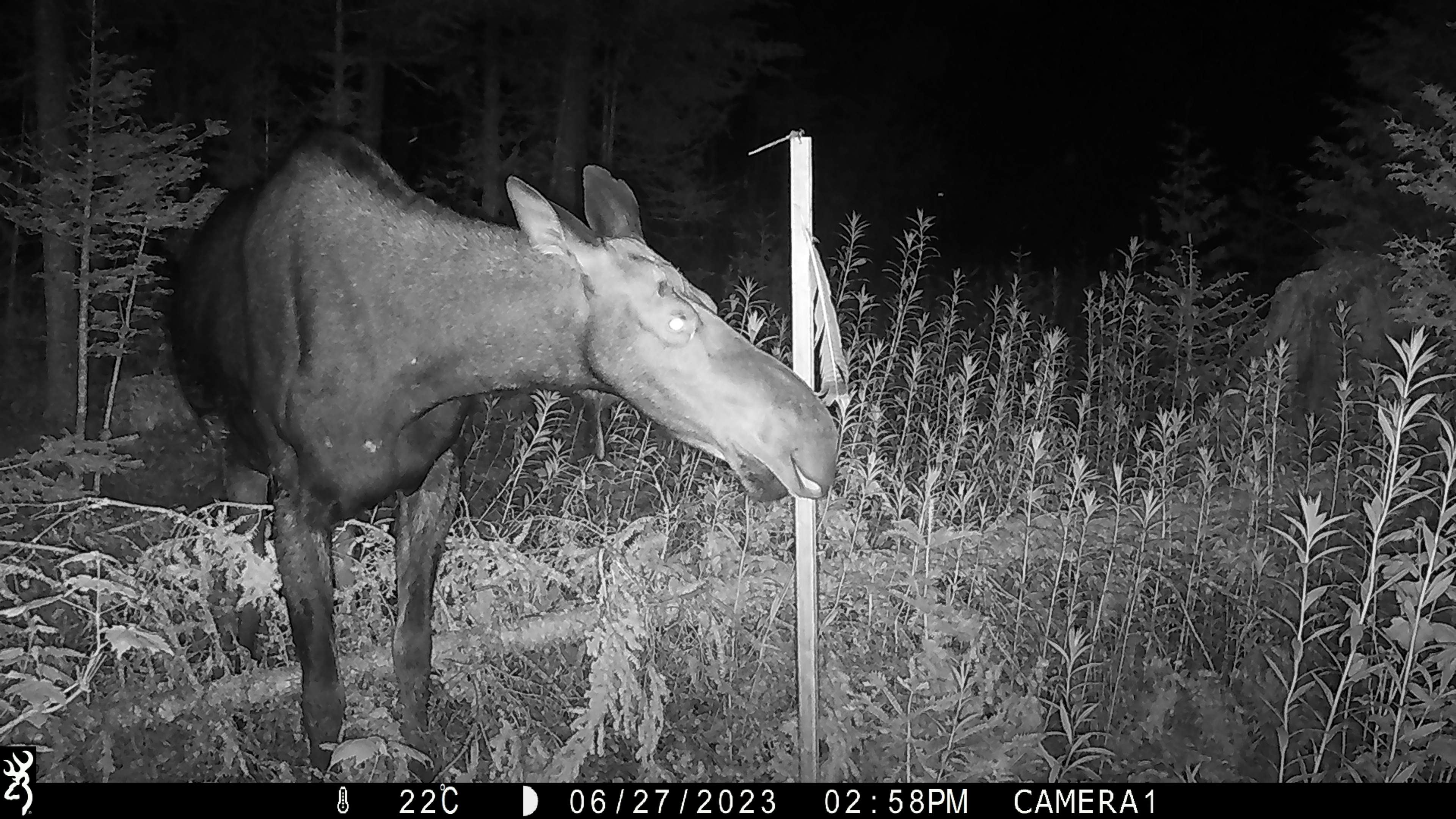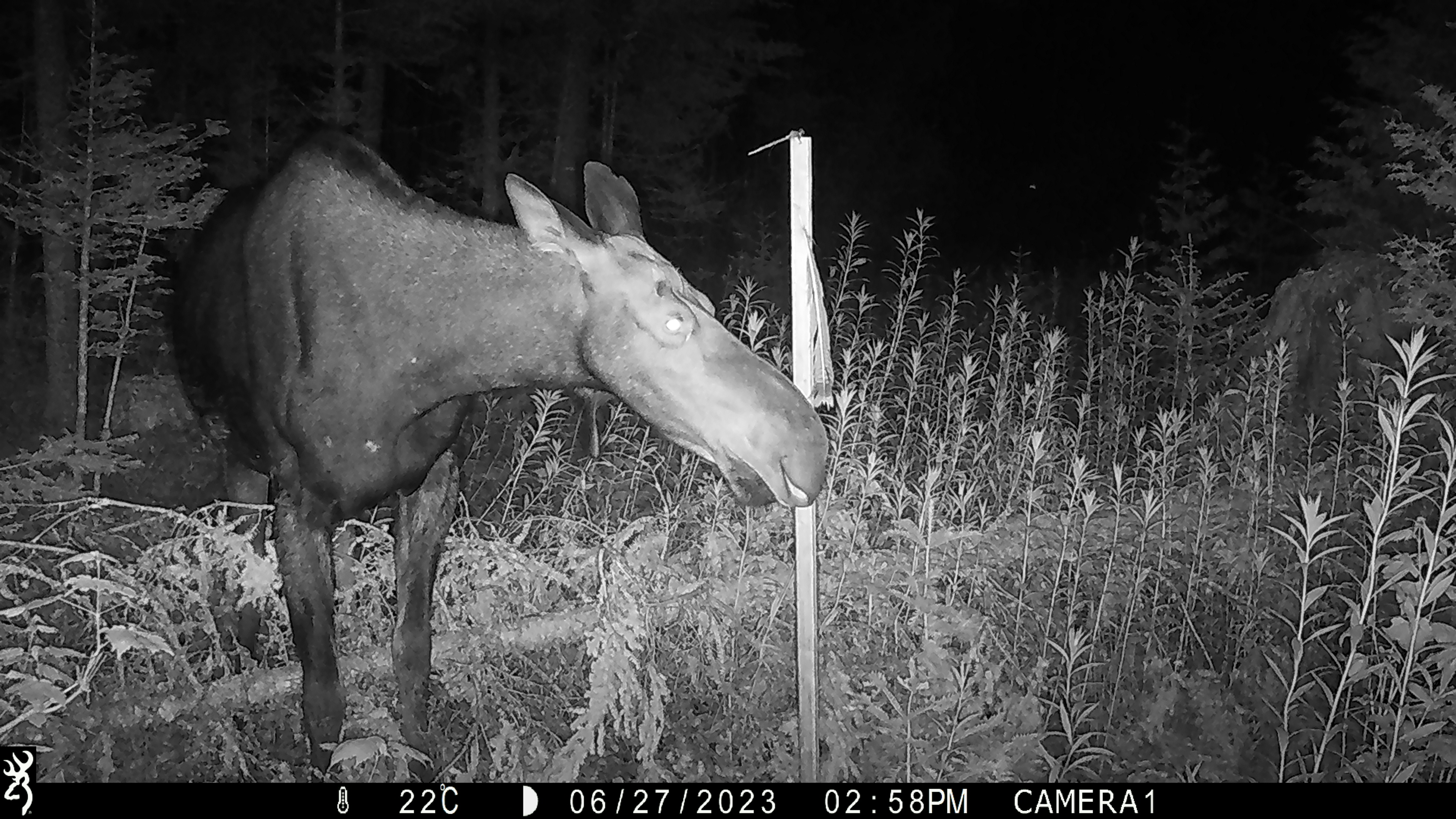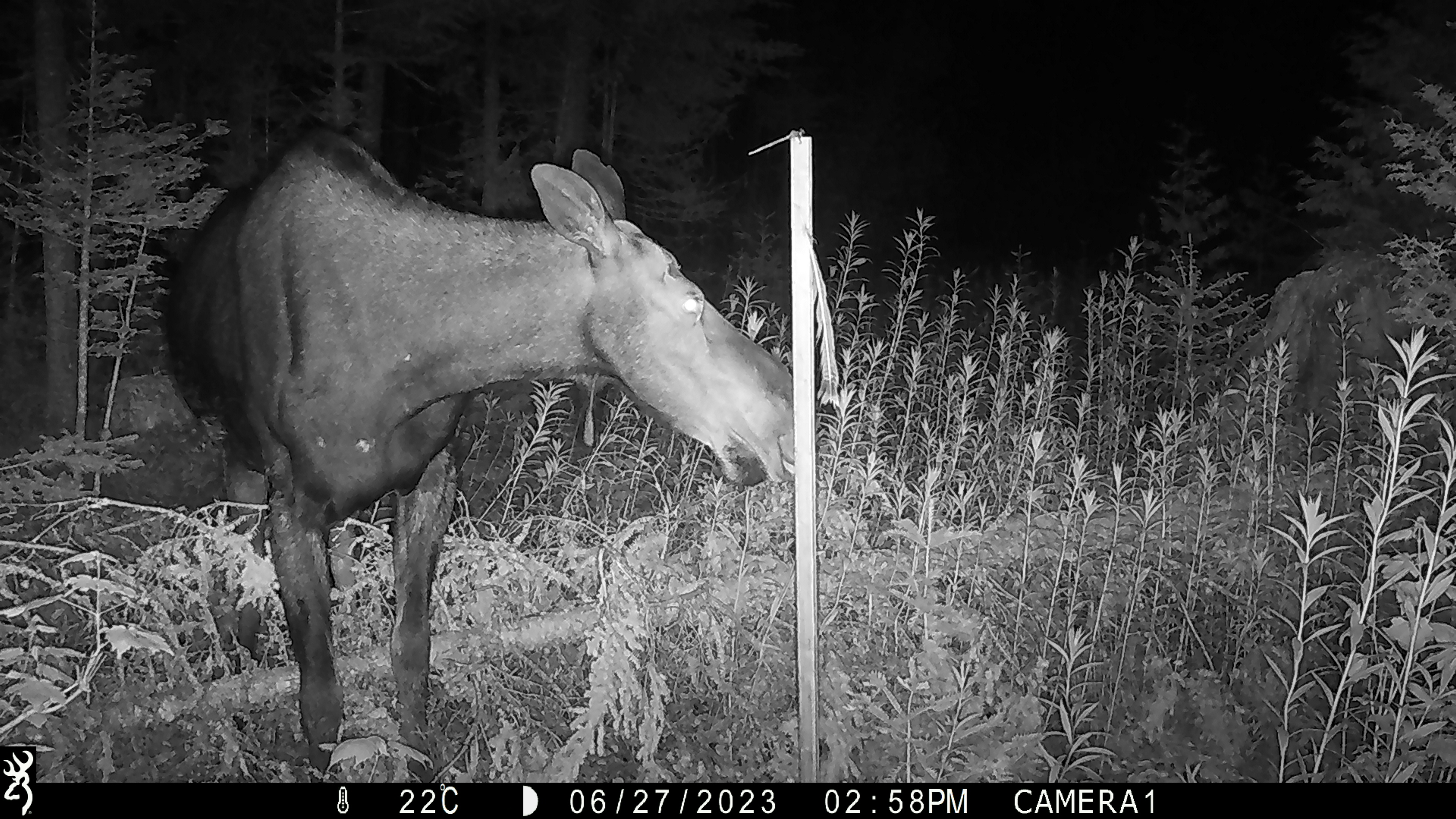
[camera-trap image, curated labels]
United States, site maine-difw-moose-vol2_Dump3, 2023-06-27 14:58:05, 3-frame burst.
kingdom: Animalia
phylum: Chordata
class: Mammalia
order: Artiodactyla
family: Cervidae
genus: Alces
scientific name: Alces alces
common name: moose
Moose (Alces alces).